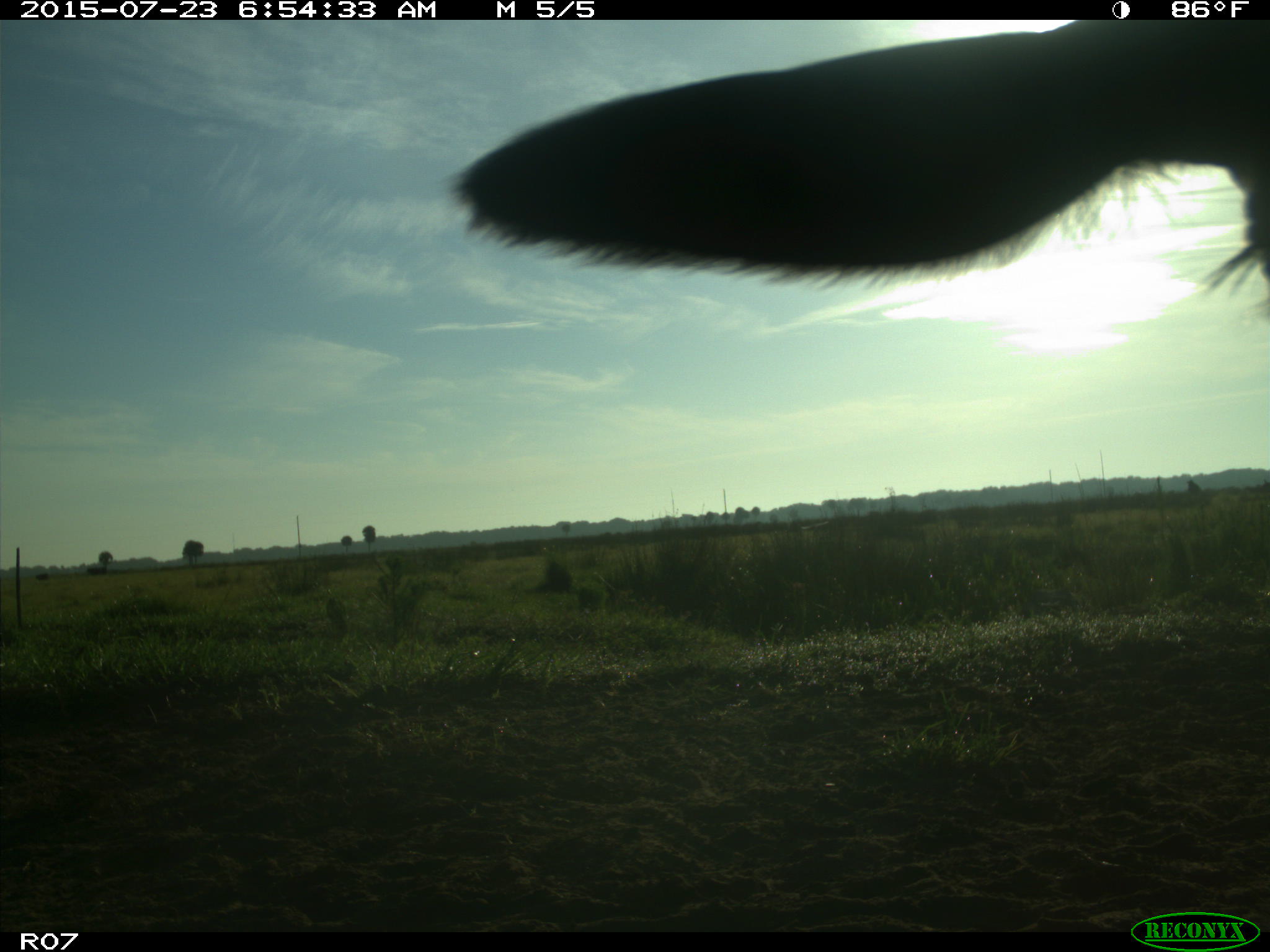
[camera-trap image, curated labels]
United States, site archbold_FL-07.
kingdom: Animalia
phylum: Chordata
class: Mammalia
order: Artiodactyla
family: Bovidae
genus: Bos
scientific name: Bos taurus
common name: domestic cow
Bos taurus (domestic cow).